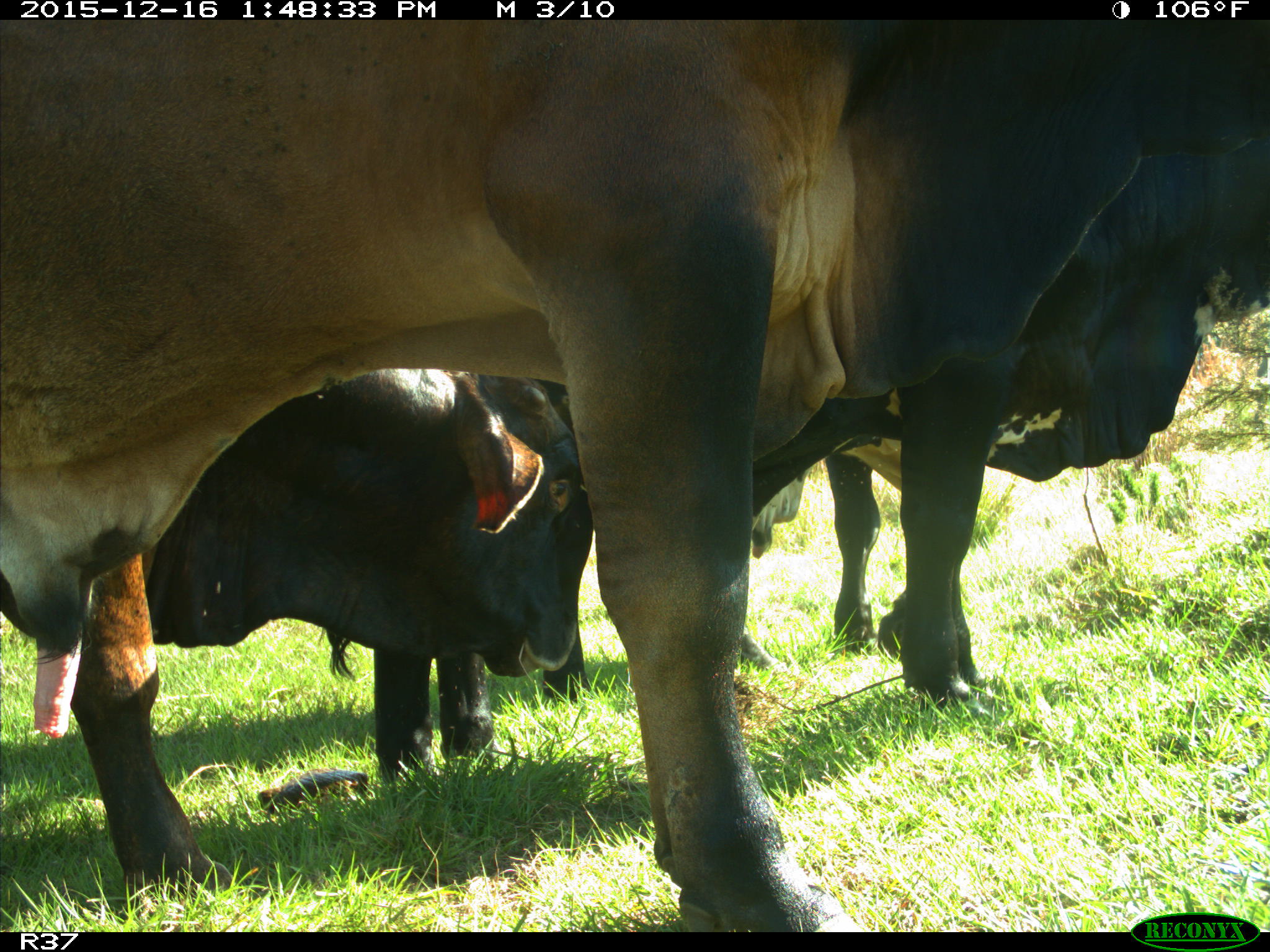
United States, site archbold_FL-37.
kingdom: Animalia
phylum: Chordata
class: Mammalia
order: Artiodactyla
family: Bovidae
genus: Bos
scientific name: Bos taurus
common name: domestic cow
Bos taurus (domestic cow).